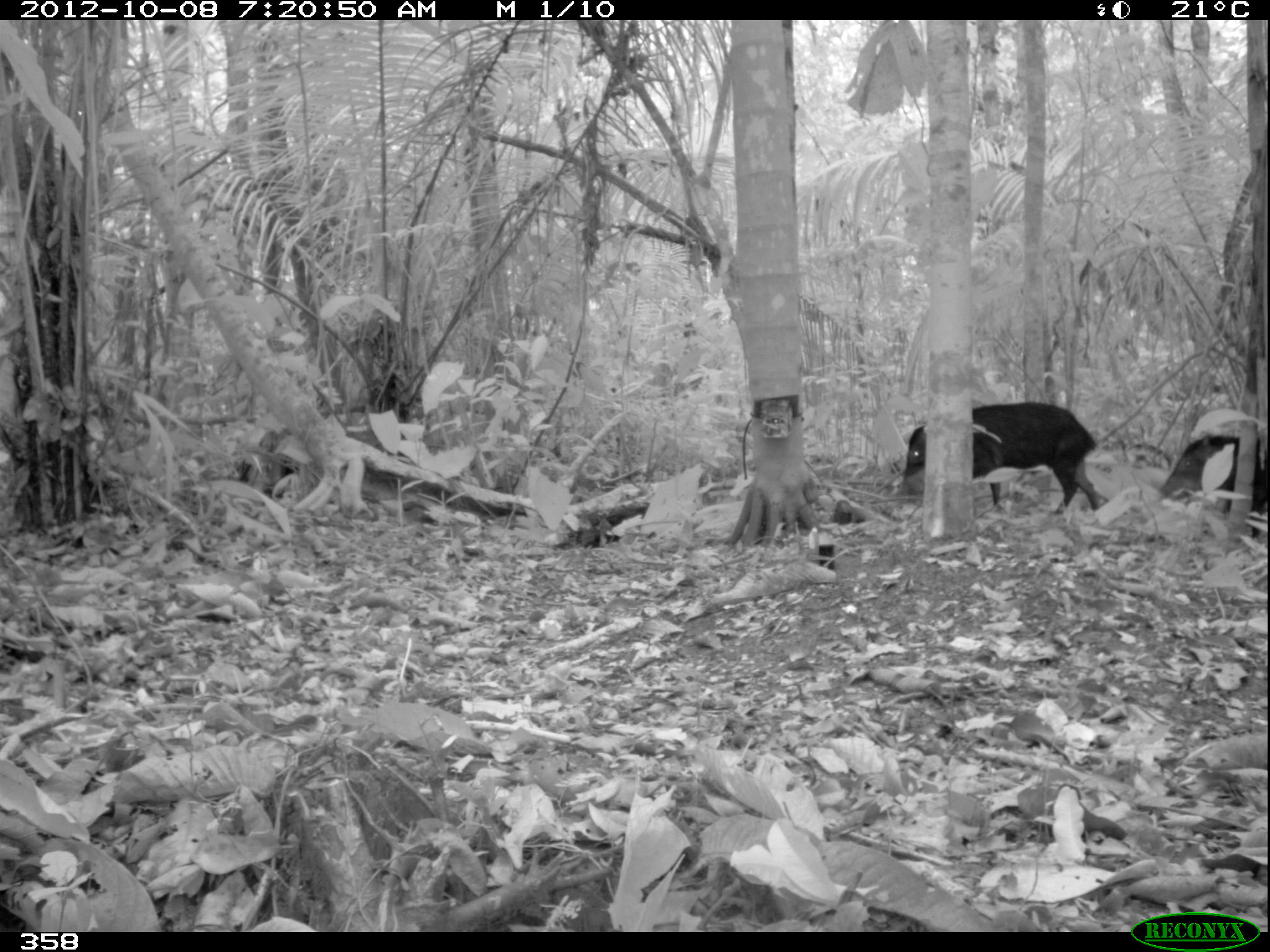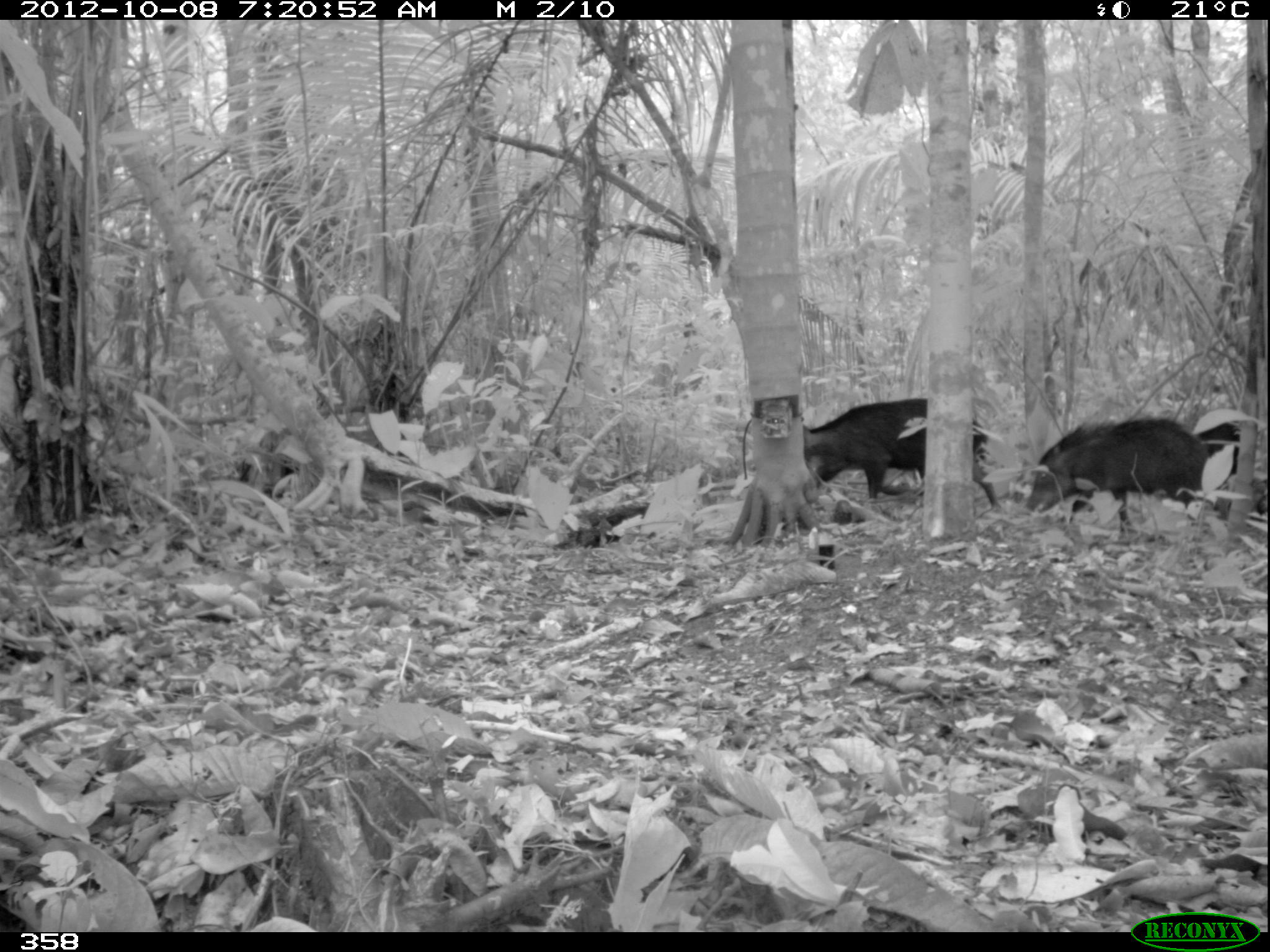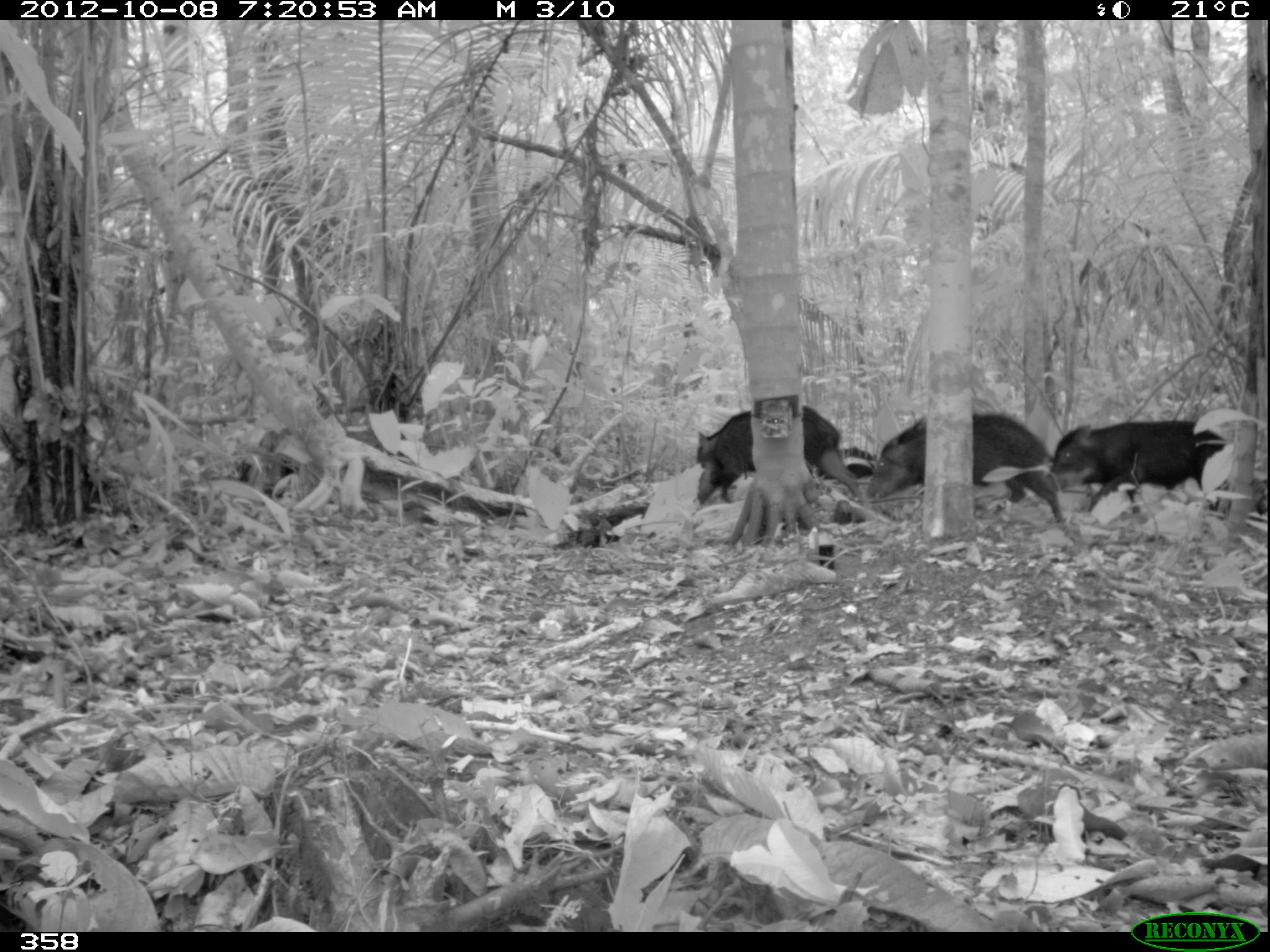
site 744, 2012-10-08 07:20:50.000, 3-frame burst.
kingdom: Animalia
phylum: Chordata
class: Mammalia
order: Artiodactyla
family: Tayassuidae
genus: Tayassu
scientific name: Tayassu pecari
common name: white-lipped peccary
Tayassu pecari (white-lipped peccary).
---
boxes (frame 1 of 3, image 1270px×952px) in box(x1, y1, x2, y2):
tayassu pecari: box(899, 402, 1099, 515); box(1160, 433, 1268, 536)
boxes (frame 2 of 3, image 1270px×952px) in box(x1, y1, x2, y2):
tayassu pecari: box(802, 396, 1000, 510); box(1024, 418, 1210, 531); box(1198, 421, 1240, 476)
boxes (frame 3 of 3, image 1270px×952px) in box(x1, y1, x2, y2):
tayassu pecari: box(870, 413, 1068, 525); box(692, 403, 864, 505); box(1049, 418, 1226, 512); box(819, 445, 879, 480)